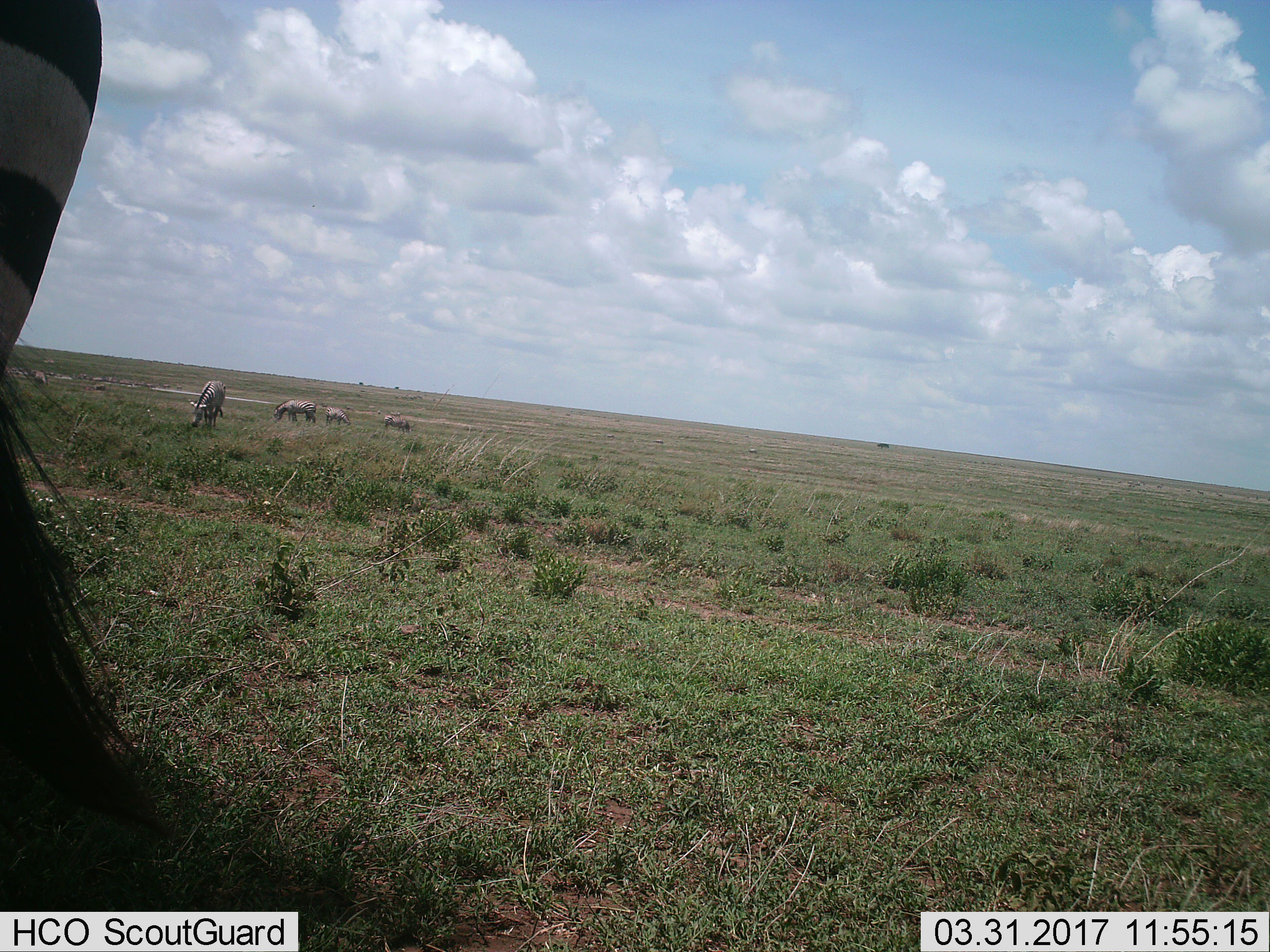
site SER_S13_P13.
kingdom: Animalia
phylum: Chordata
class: Mammalia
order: Perissodactyla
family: Equidae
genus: Equus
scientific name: Equus quagga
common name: plains zebra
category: zebraplains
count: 5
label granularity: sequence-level